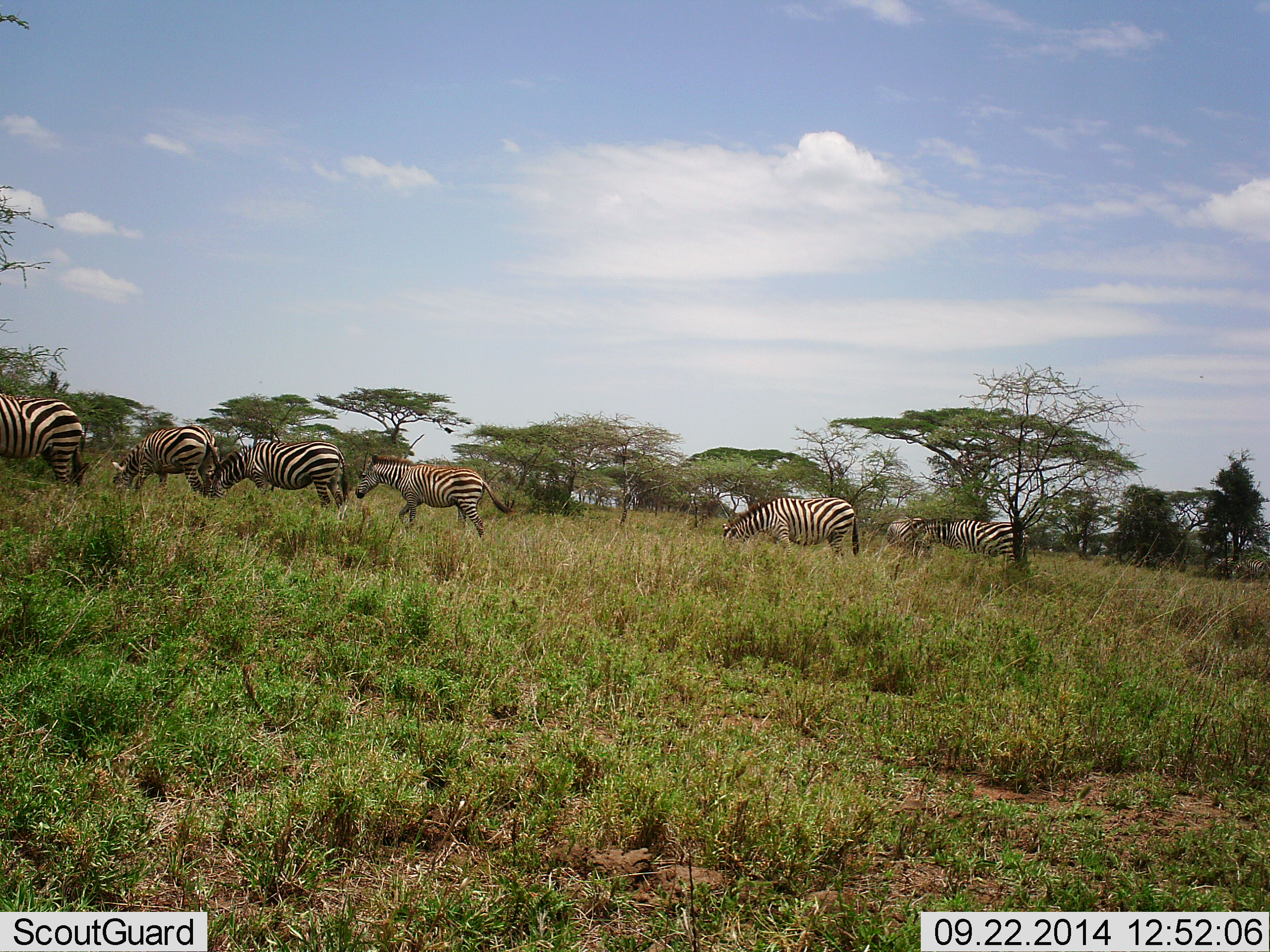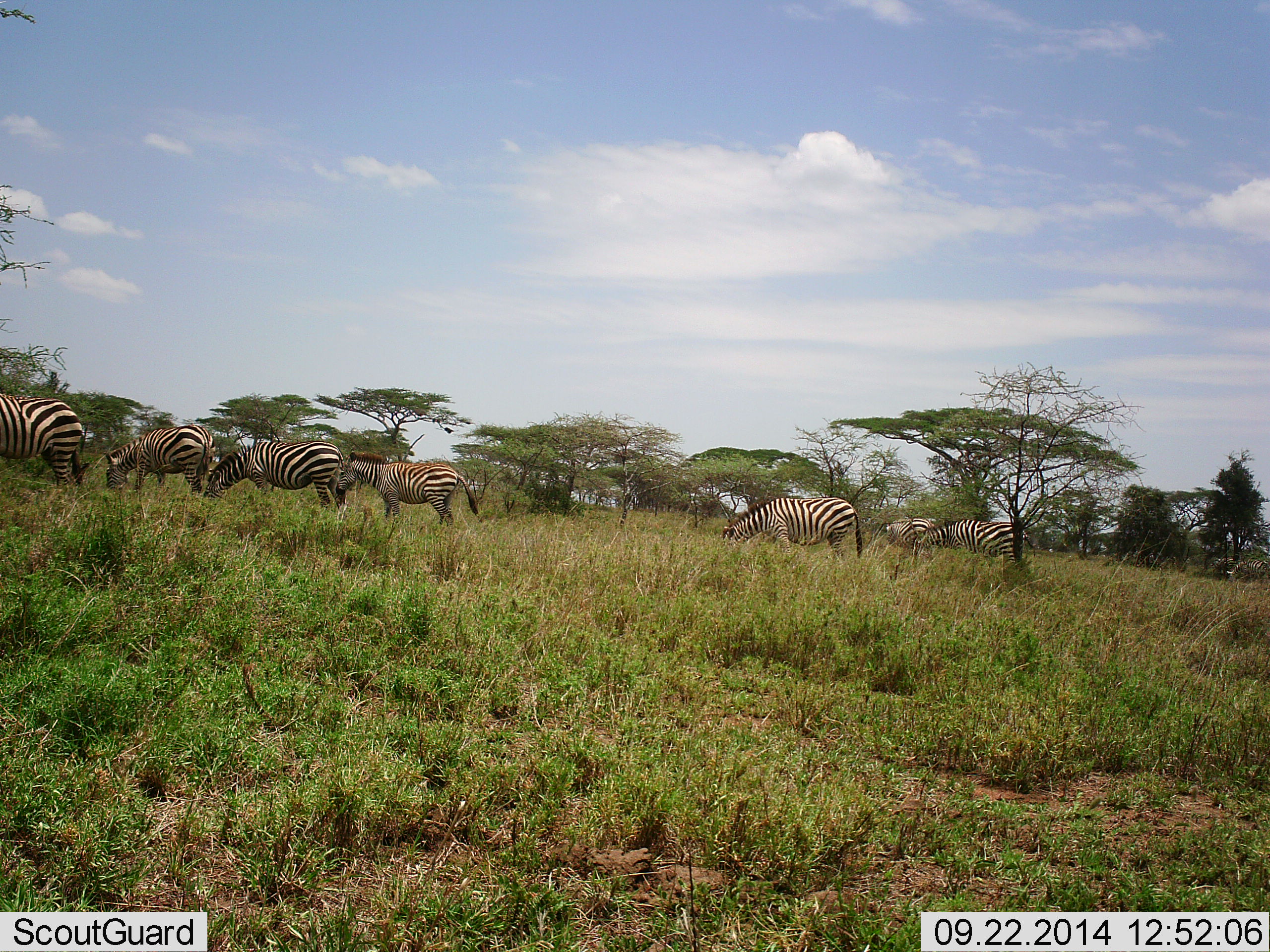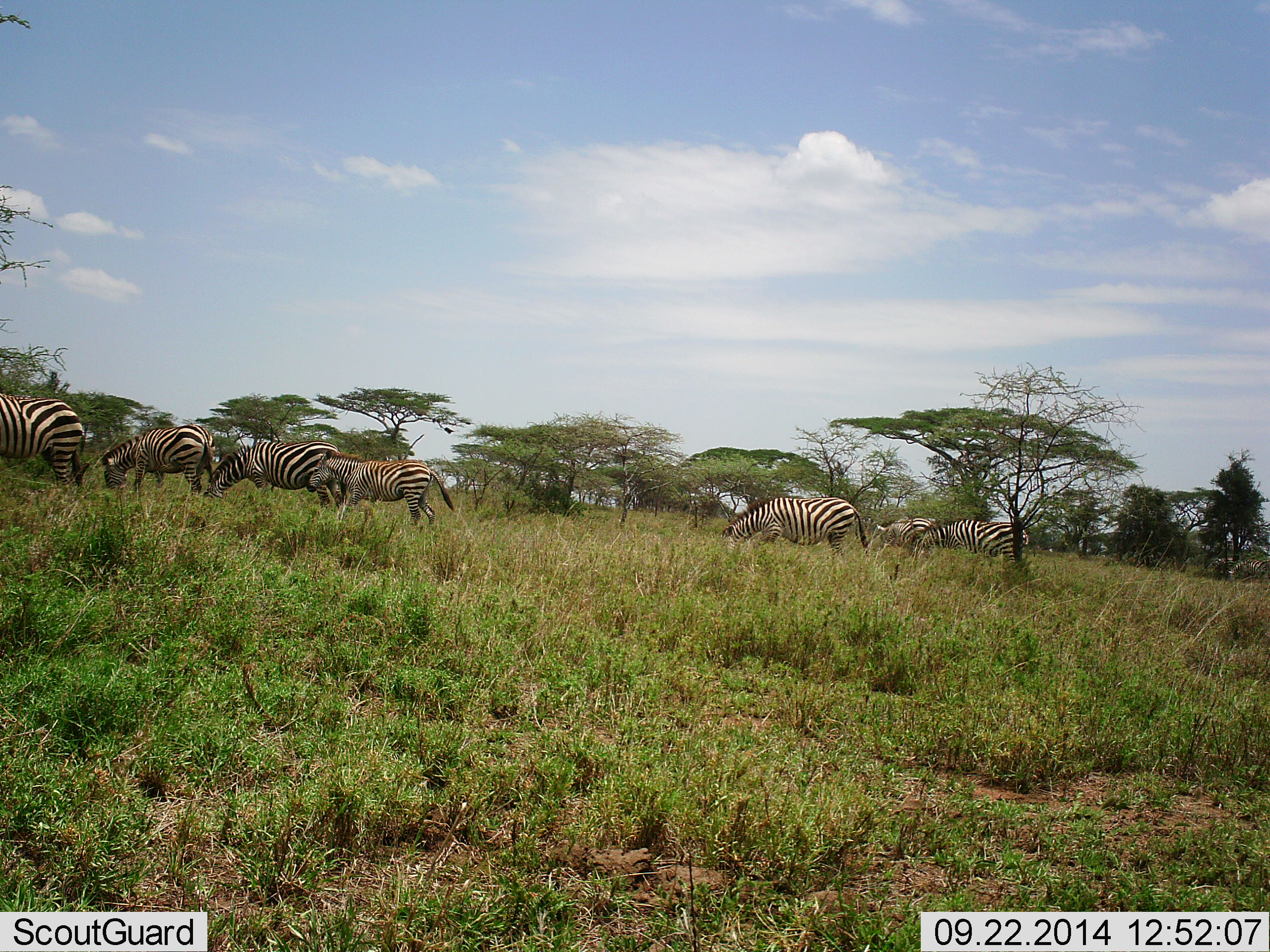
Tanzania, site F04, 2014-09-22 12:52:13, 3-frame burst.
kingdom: Animalia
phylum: Chordata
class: Mammalia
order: Perissodactyla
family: Equidae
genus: Equus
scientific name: Equus quagga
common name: plains zebra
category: zebra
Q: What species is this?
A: Zebra (plains zebra) (Equus quagga).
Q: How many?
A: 7.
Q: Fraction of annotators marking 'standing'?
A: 30%.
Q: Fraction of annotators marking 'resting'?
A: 0%.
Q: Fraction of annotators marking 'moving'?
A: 40%.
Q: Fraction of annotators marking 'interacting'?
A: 0%.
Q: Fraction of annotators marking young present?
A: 30%.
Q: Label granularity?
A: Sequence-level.